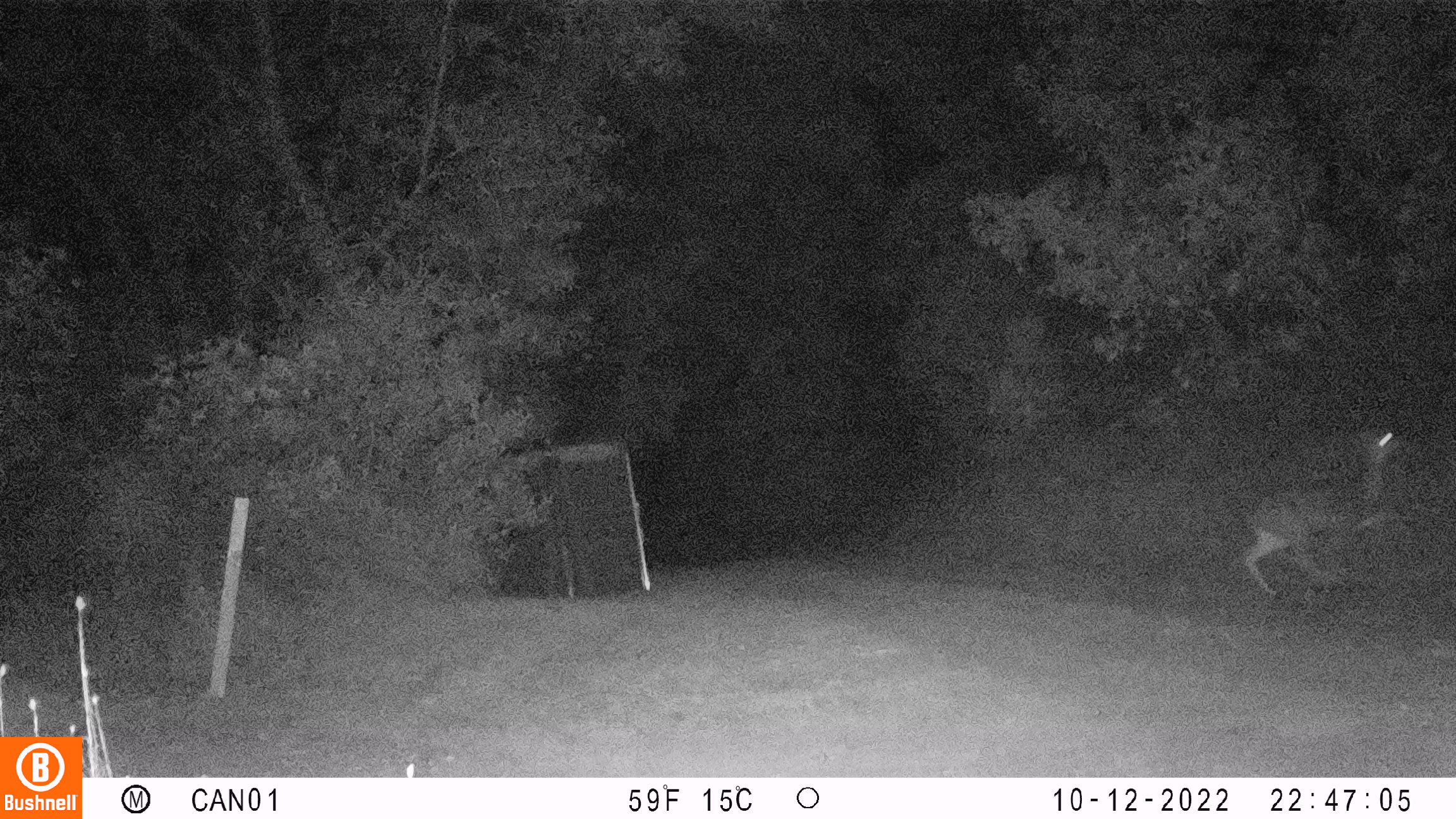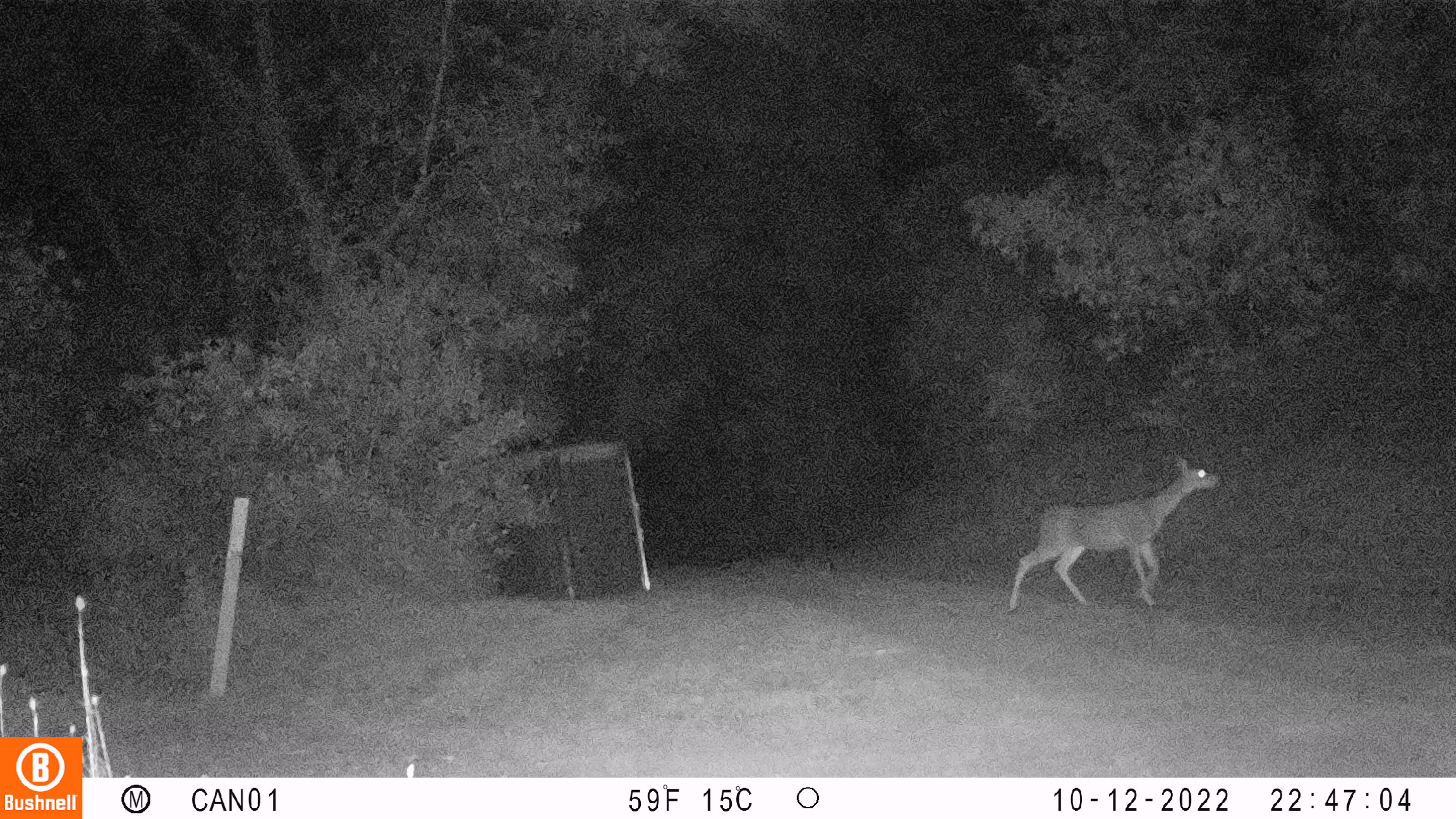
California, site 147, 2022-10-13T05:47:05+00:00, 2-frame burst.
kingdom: Animalia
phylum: Chordata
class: Mammalia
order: Artiodactyla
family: Cervidae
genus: Odocoileus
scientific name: Odocoileus hemionus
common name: mule deer